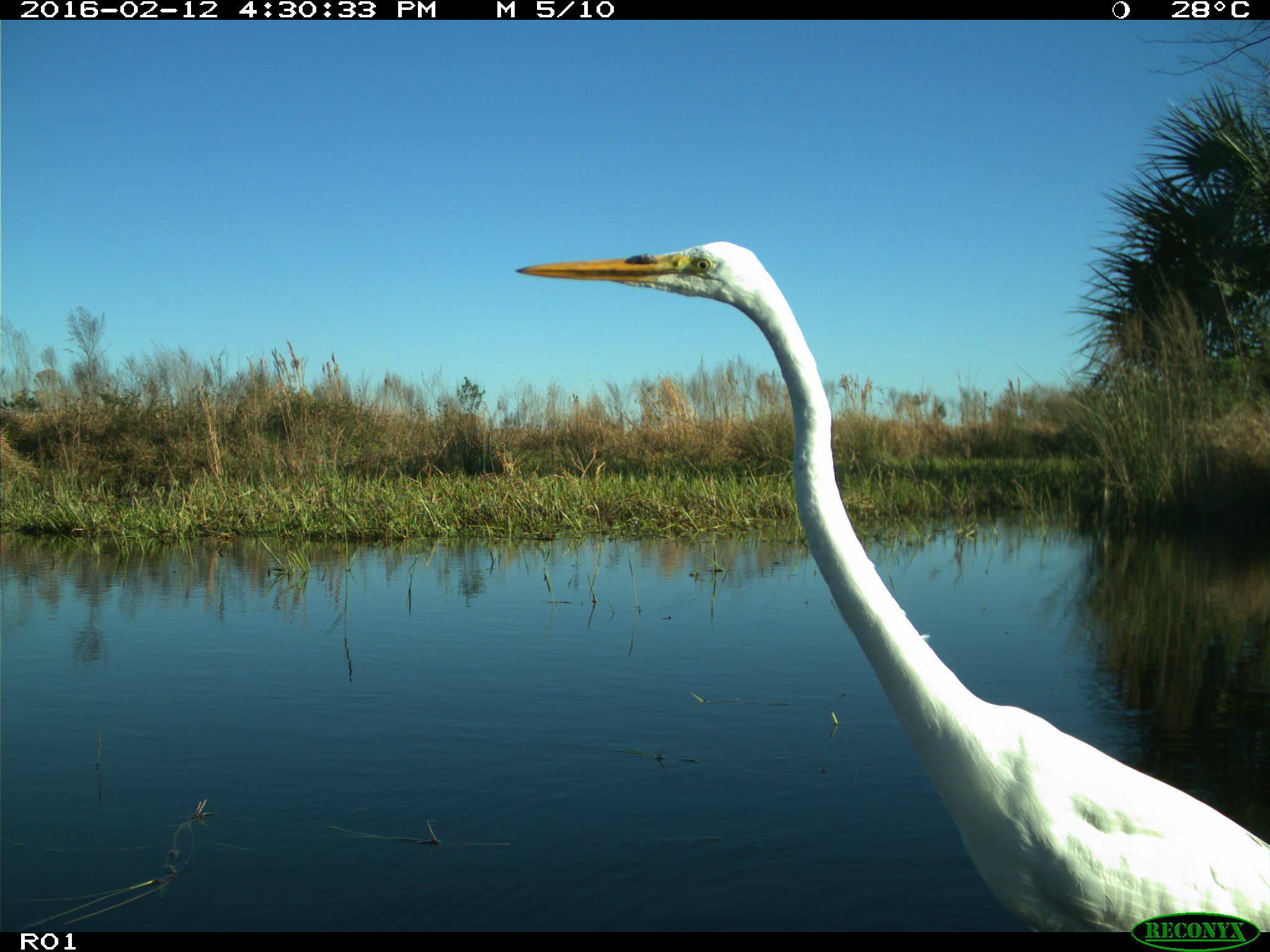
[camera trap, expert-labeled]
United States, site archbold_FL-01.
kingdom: Animalia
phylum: Chordata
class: Aves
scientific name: Aves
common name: birds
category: unidentified bird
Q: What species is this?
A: Unidentified bird (birds) (Aves).